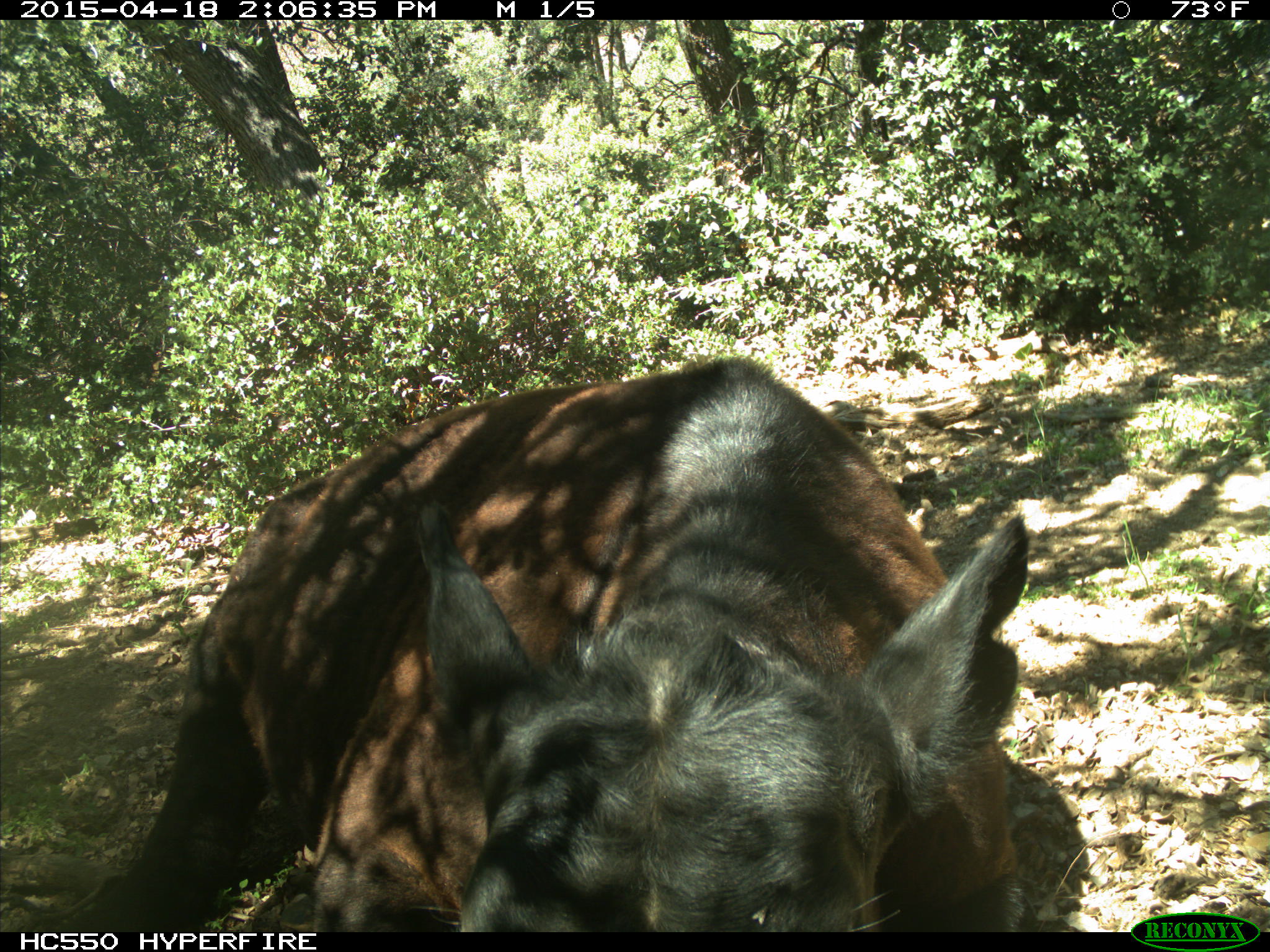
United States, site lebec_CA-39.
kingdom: Animalia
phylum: Chordata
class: Mammalia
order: Artiodactyla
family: Bovidae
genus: Bos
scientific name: Bos taurus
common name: domestic cow